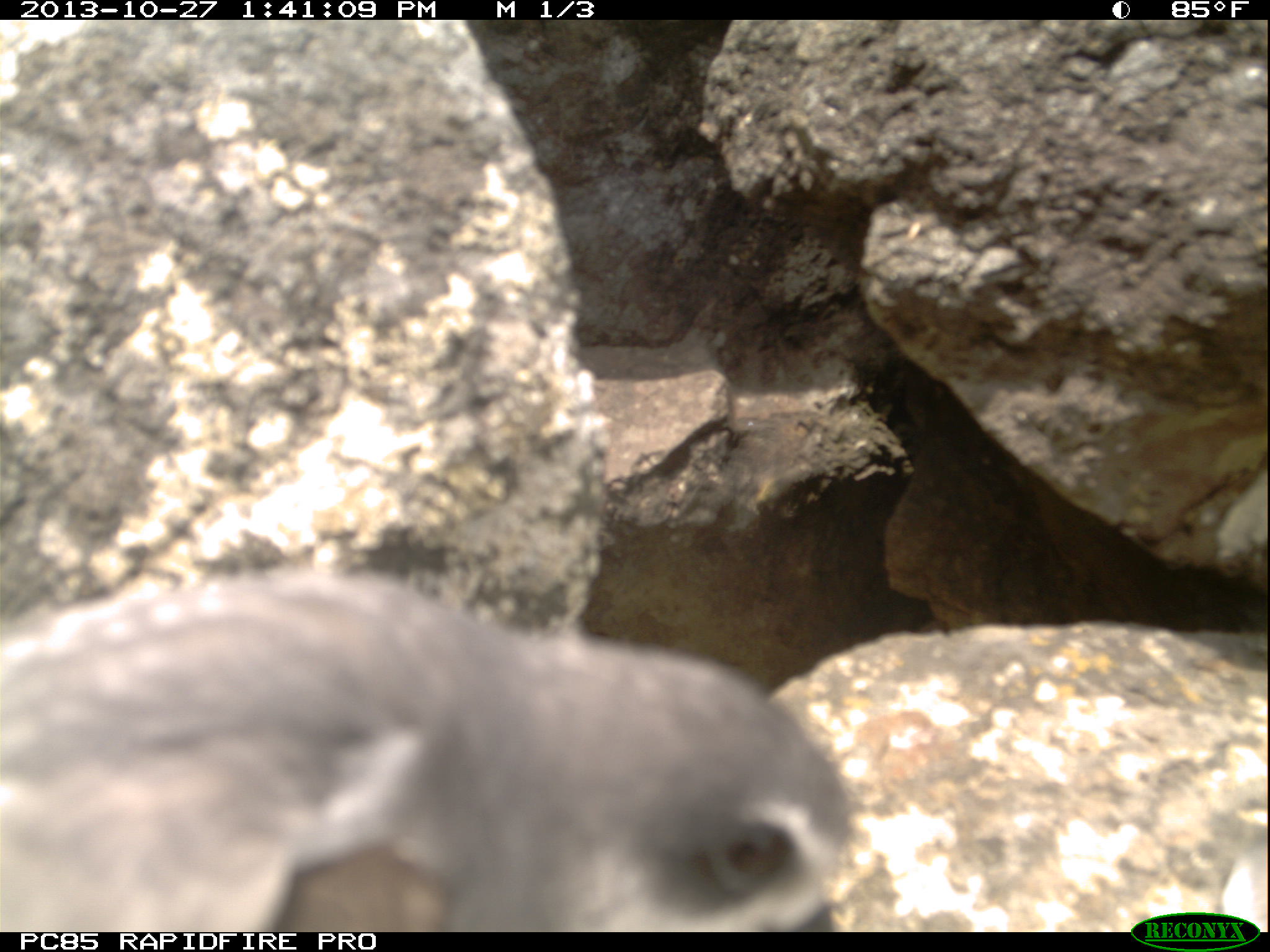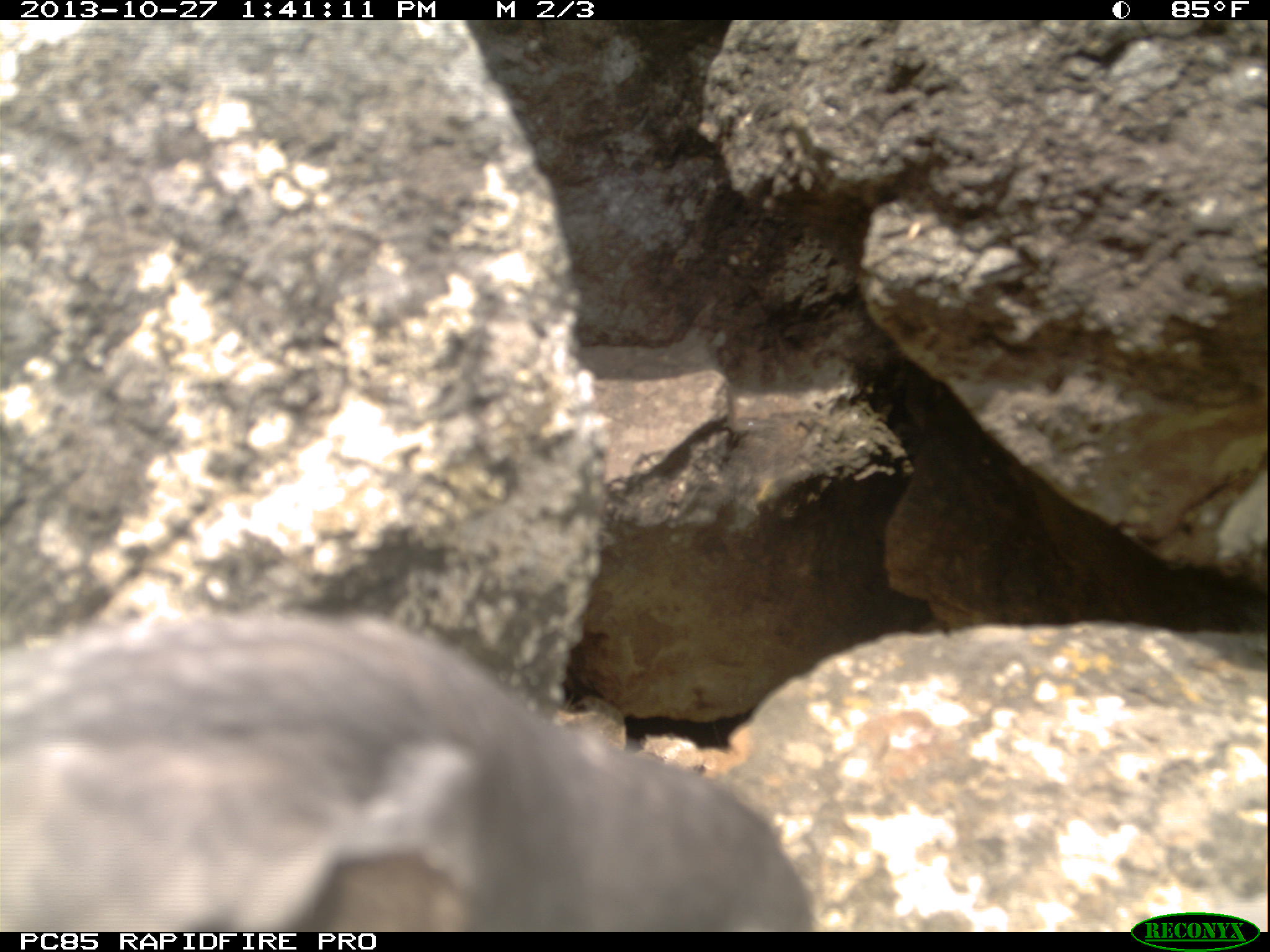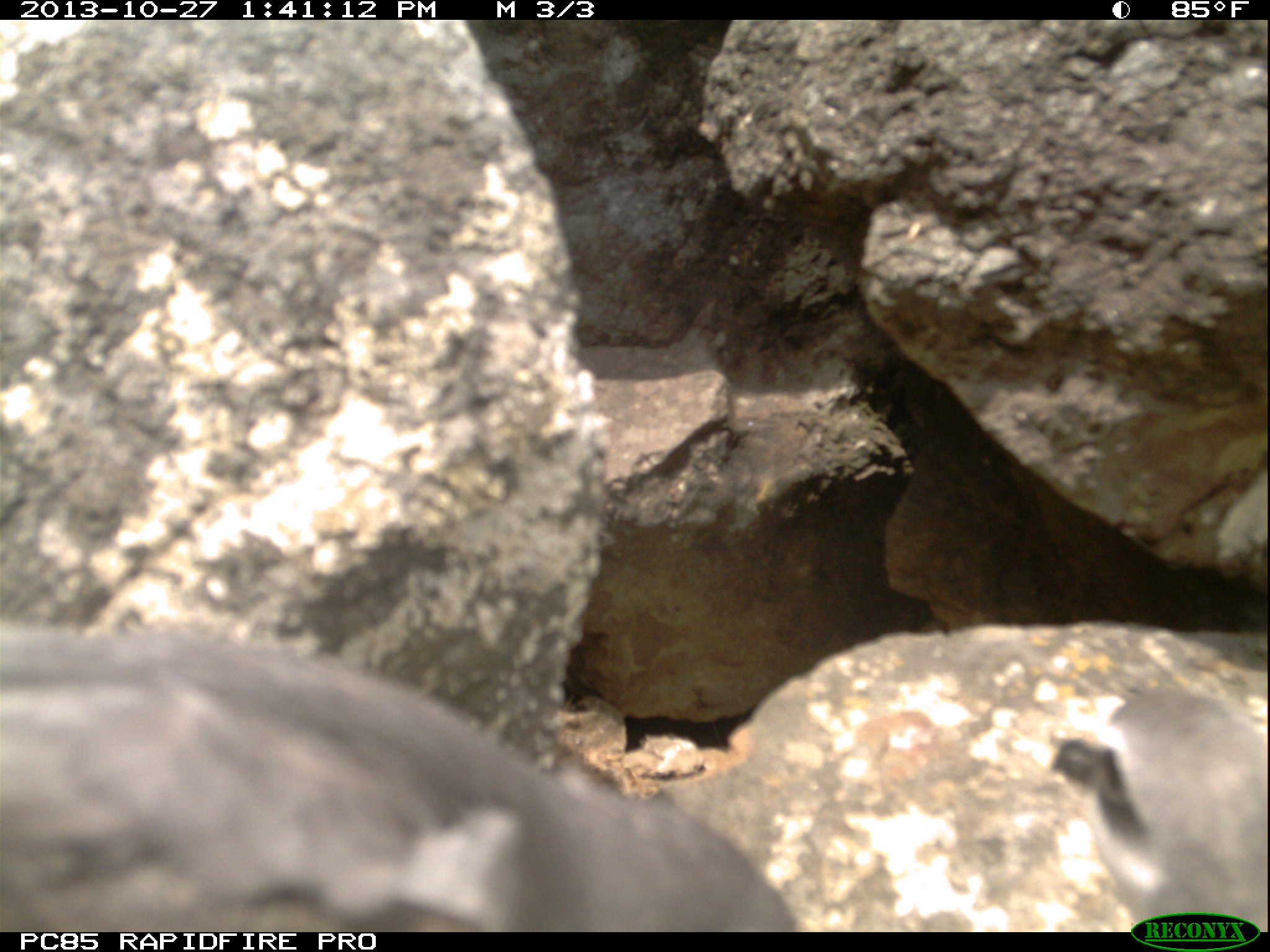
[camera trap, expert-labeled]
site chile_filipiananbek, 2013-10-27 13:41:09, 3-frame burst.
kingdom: Animalia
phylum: Chordata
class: Aves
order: Procellariiformes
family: Procellariidae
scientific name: Procellariidae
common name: petrel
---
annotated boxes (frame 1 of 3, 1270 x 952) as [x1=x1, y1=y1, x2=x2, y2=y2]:
petrel: [x1=3, y1=566, x2=859, y2=933]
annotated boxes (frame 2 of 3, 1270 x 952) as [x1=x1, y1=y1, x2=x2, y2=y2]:
petrel: [x1=0, y1=607, x2=823, y2=931]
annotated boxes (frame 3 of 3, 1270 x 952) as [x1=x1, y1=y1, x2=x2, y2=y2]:
petrel: [x1=0, y1=620, x2=799, y2=928]; [x1=1047, y1=684, x2=1267, y2=931]